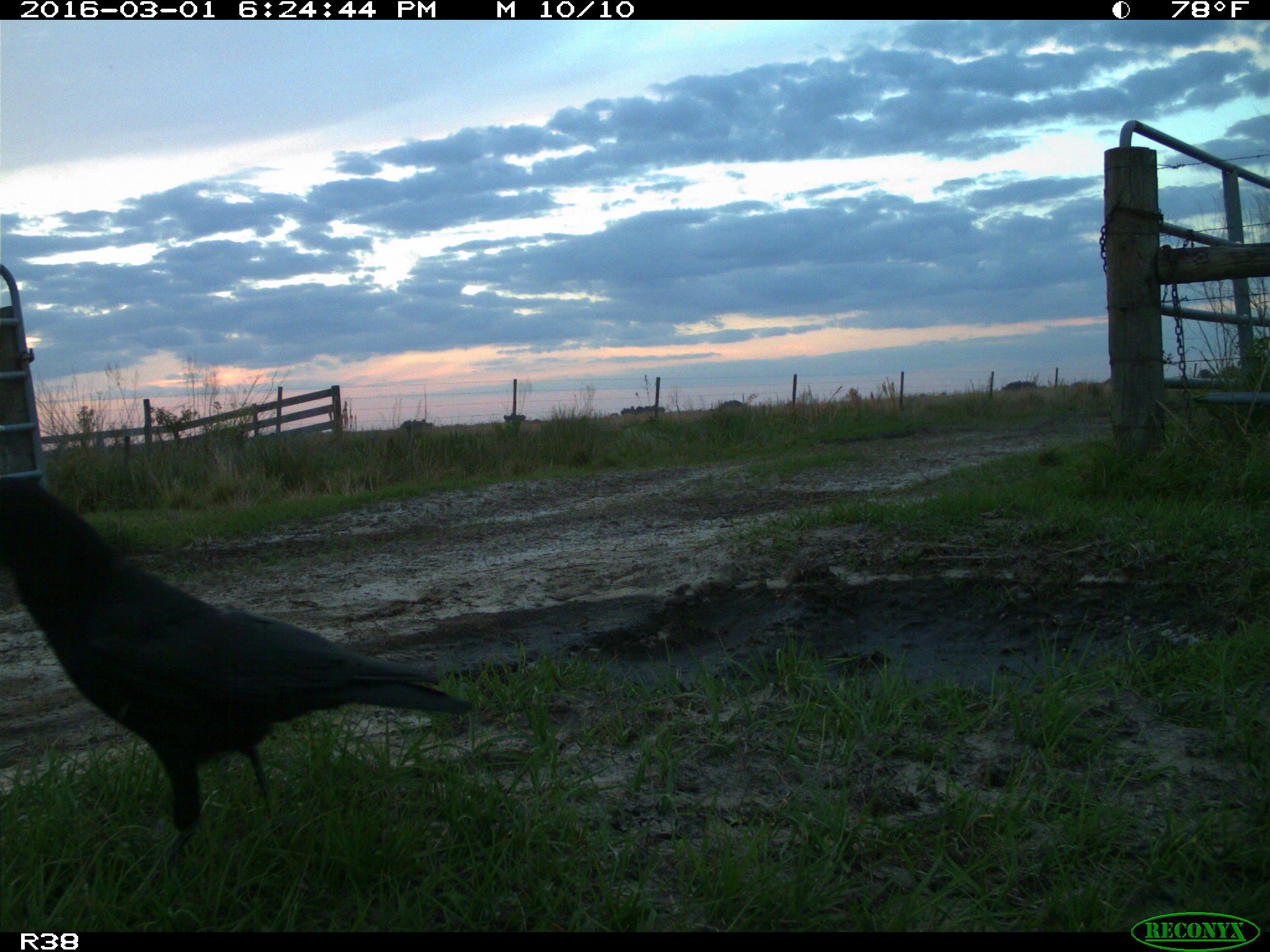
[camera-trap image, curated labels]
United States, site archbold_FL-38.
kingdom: Animalia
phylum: Chordata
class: Aves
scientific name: Aves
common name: birds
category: unidentified bird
Unidentified bird (birds) (Aves).